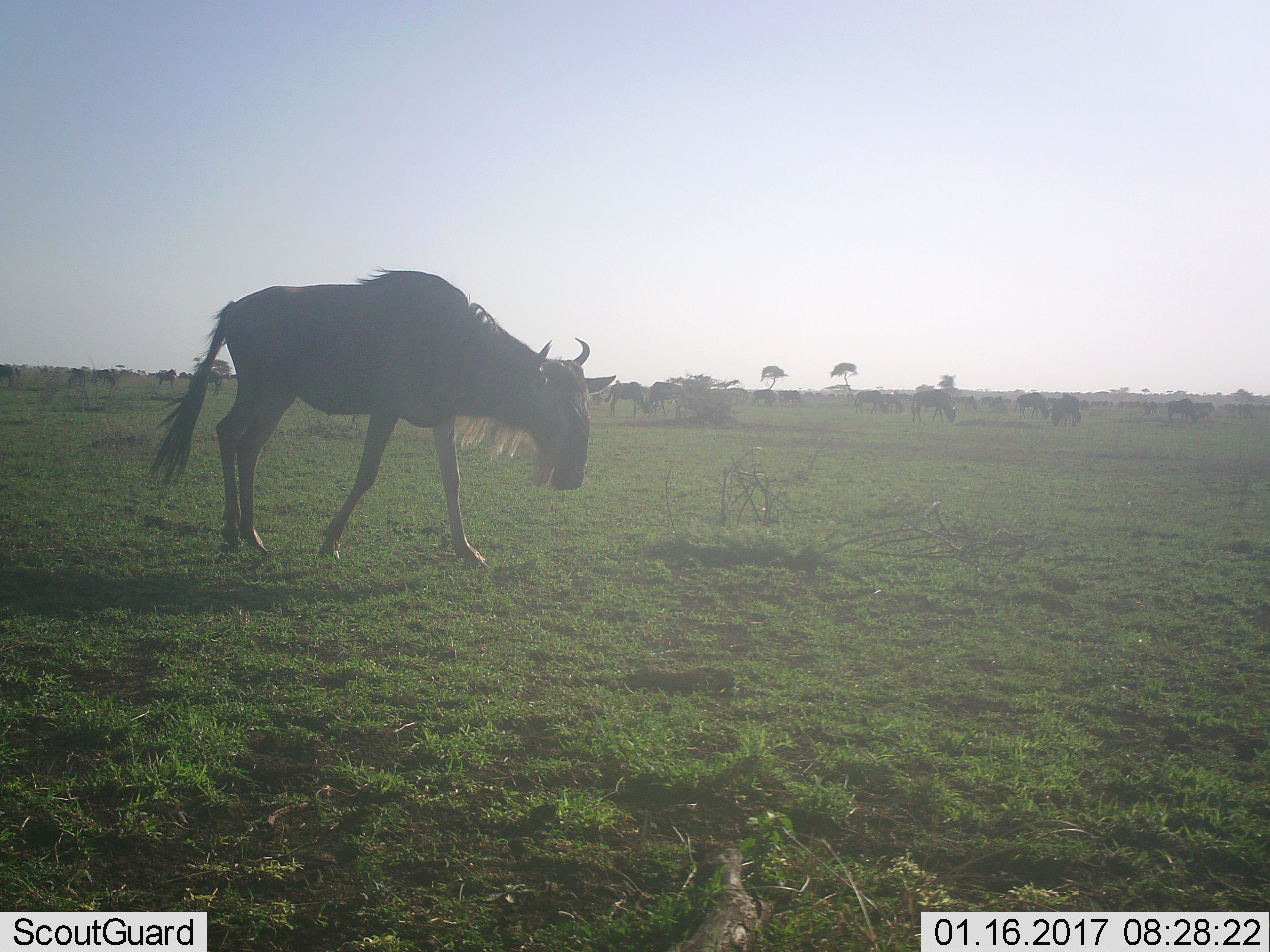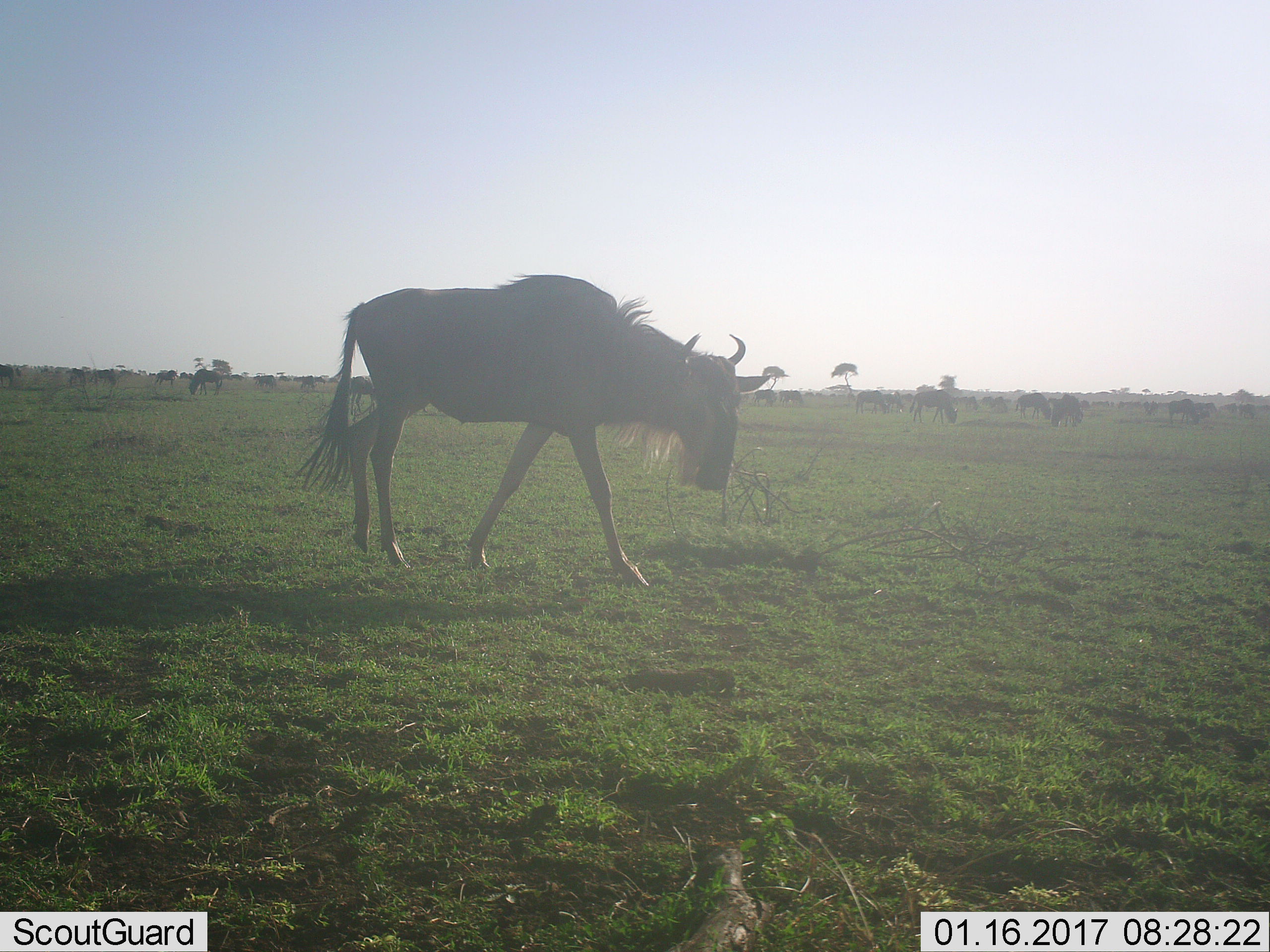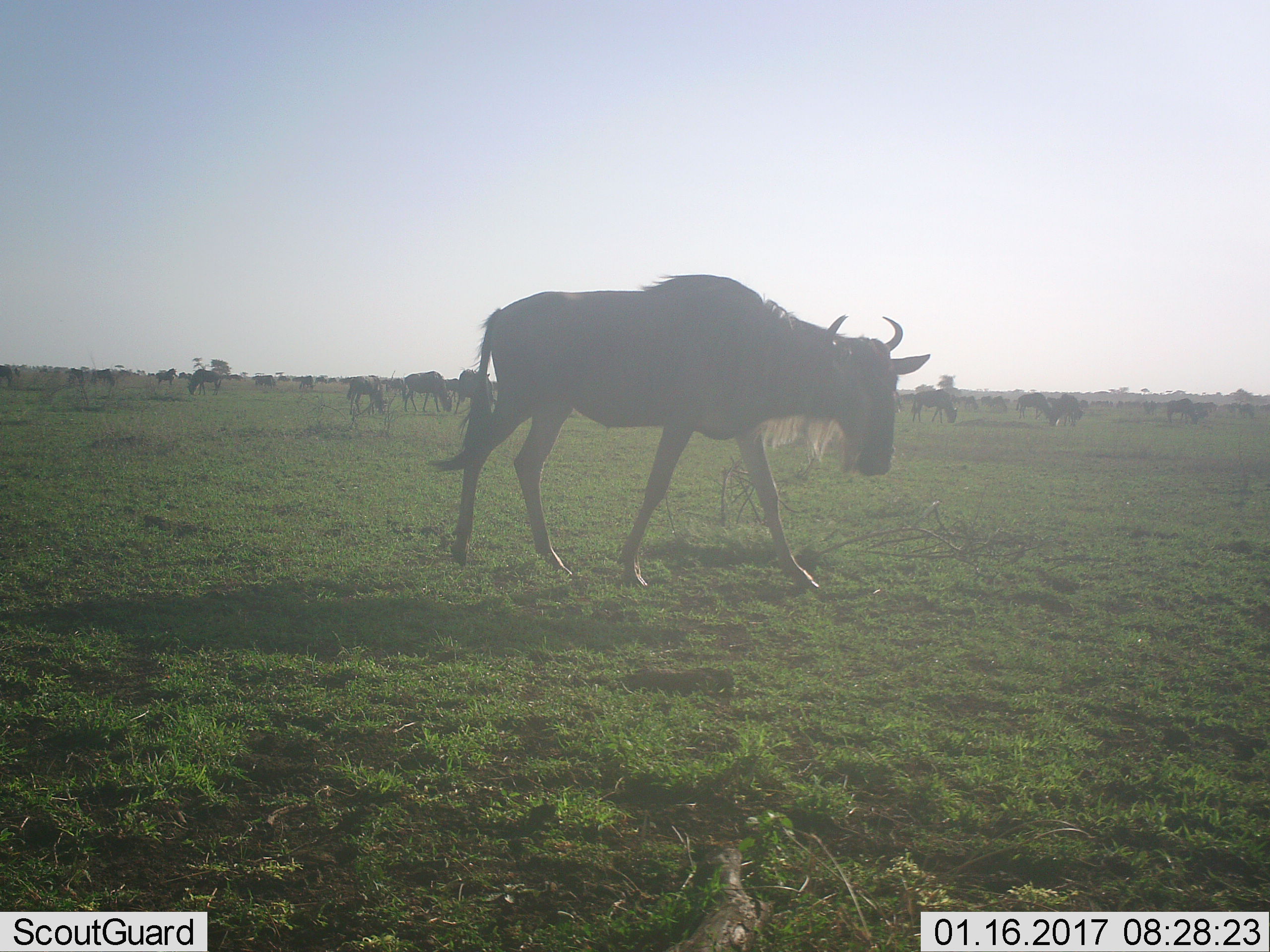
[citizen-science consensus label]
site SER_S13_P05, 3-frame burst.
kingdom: Animalia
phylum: Chordata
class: Mammalia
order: Artiodactyla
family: Bovidae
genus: Connochaetes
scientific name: Connochaetes taurinus taurinus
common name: blue wildebeest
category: wildebeestblue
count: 11-50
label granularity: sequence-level